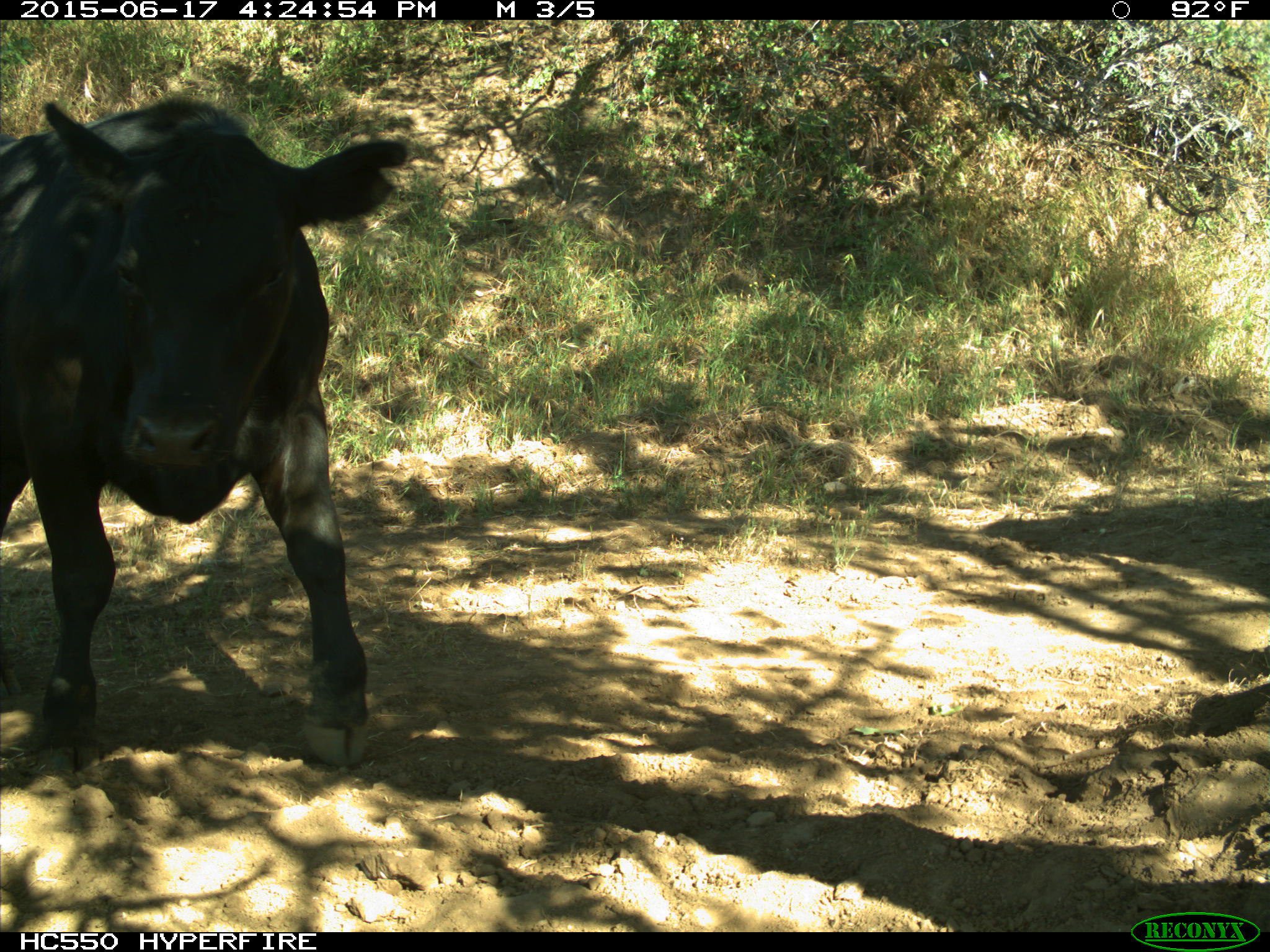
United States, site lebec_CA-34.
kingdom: Animalia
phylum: Chordata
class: Mammalia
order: Artiodactyla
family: Bovidae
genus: Bos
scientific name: Bos taurus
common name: domestic cow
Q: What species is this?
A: Bos taurus (domestic cow).